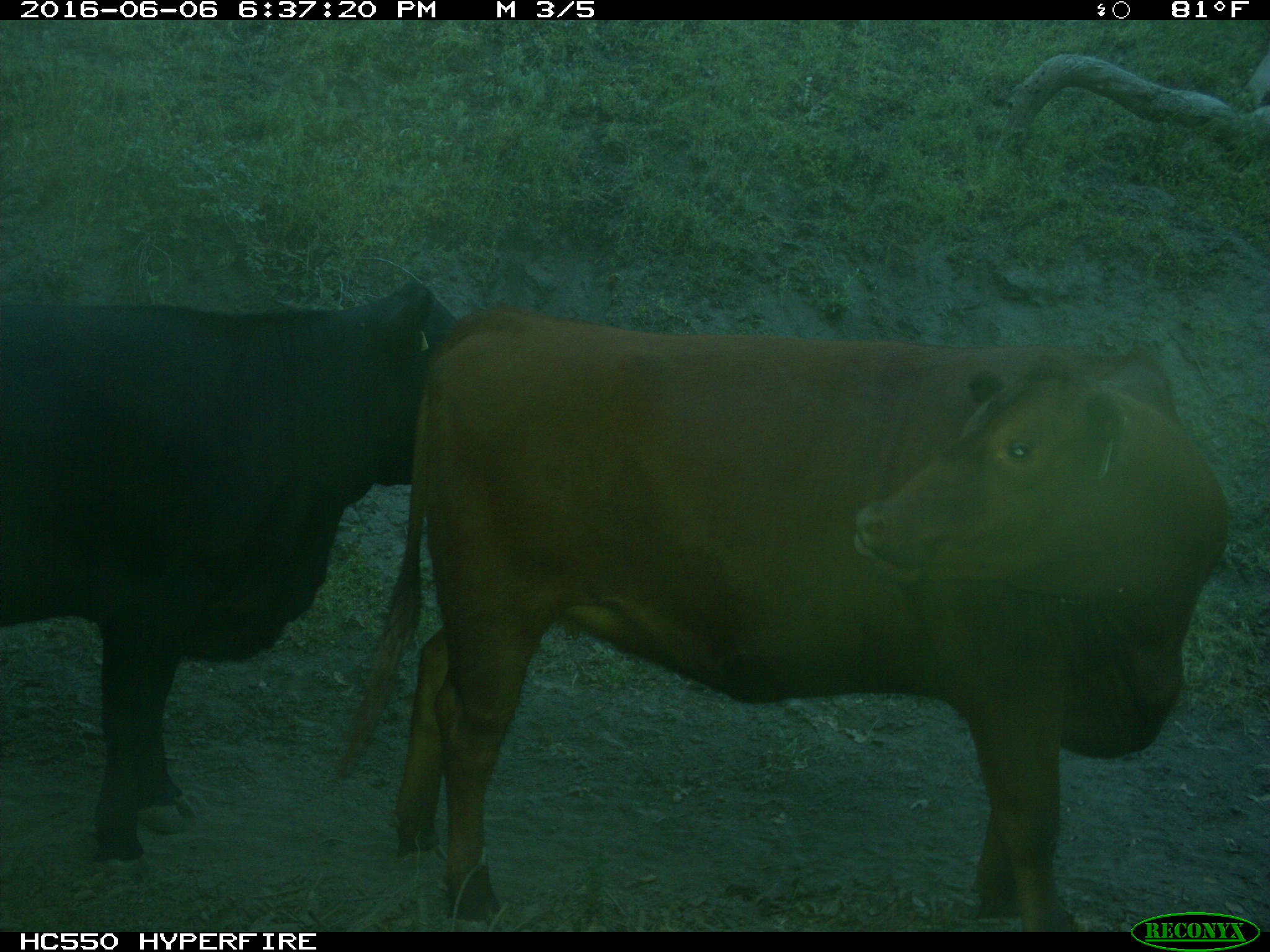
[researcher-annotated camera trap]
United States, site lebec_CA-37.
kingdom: Animalia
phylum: Chordata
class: Mammalia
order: Artiodactyla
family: Bovidae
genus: Bos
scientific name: Bos taurus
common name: domestic cow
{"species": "Bos taurus (domestic cow)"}